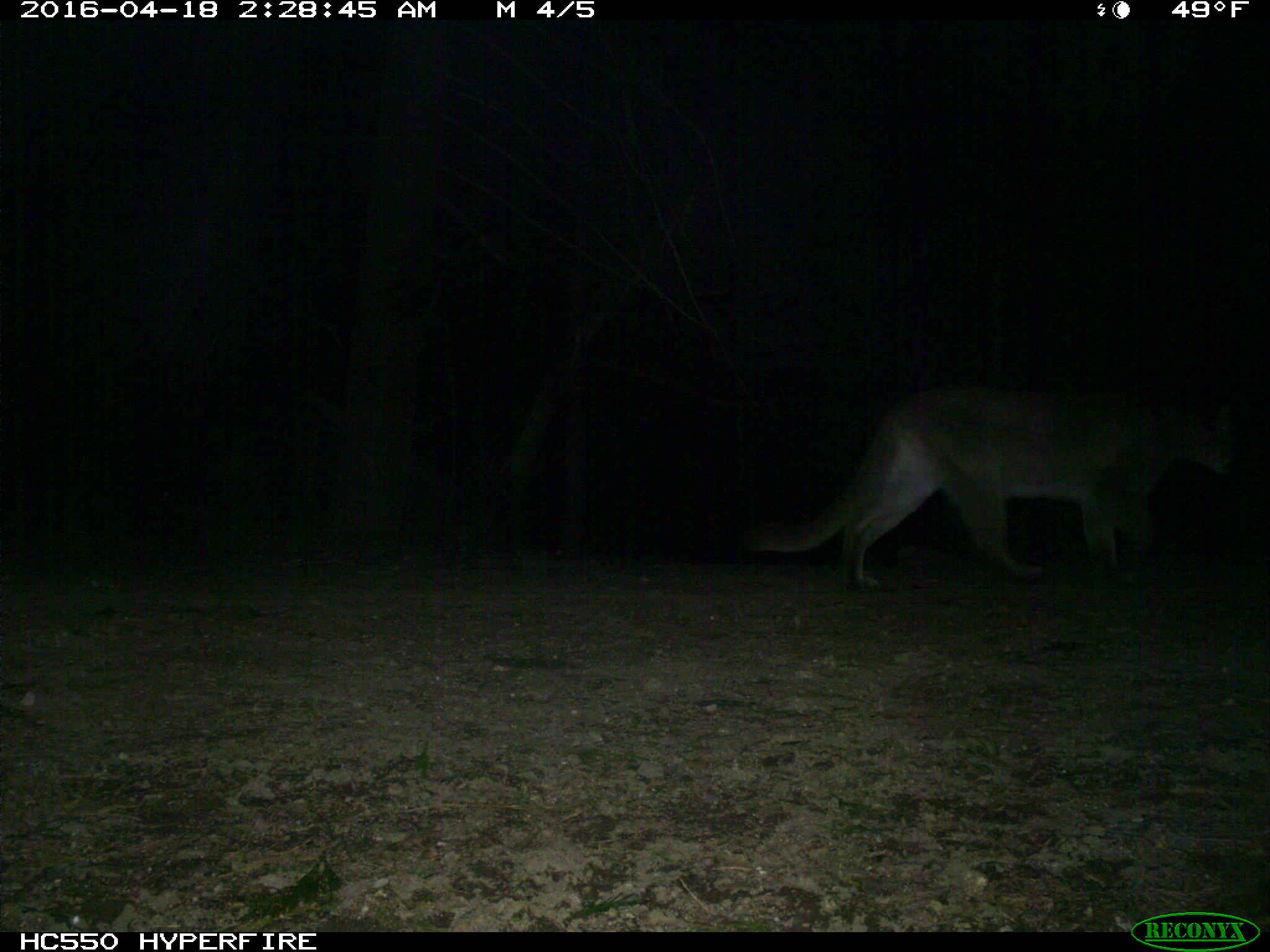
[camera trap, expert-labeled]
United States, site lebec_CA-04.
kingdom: Animalia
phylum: Chordata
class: Mammalia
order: Carnivora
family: Felidae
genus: Puma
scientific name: Puma concolor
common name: mountain lion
Puma concolor (mountain lion).